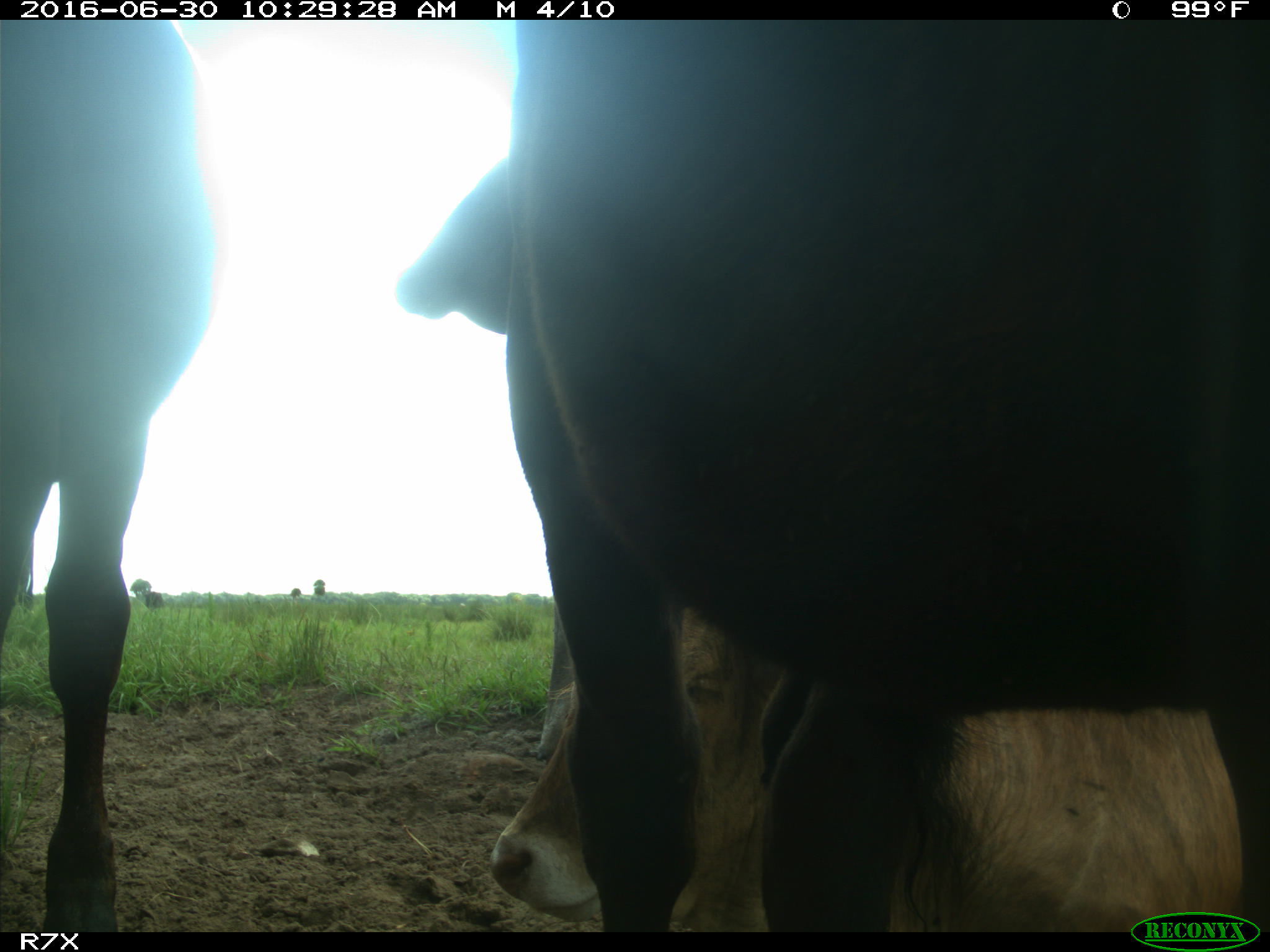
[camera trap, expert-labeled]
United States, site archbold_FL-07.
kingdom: Animalia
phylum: Chordata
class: Mammalia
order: Artiodactyla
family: Bovidae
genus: Bos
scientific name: Bos taurus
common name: domestic cow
Bos taurus (domestic cow).